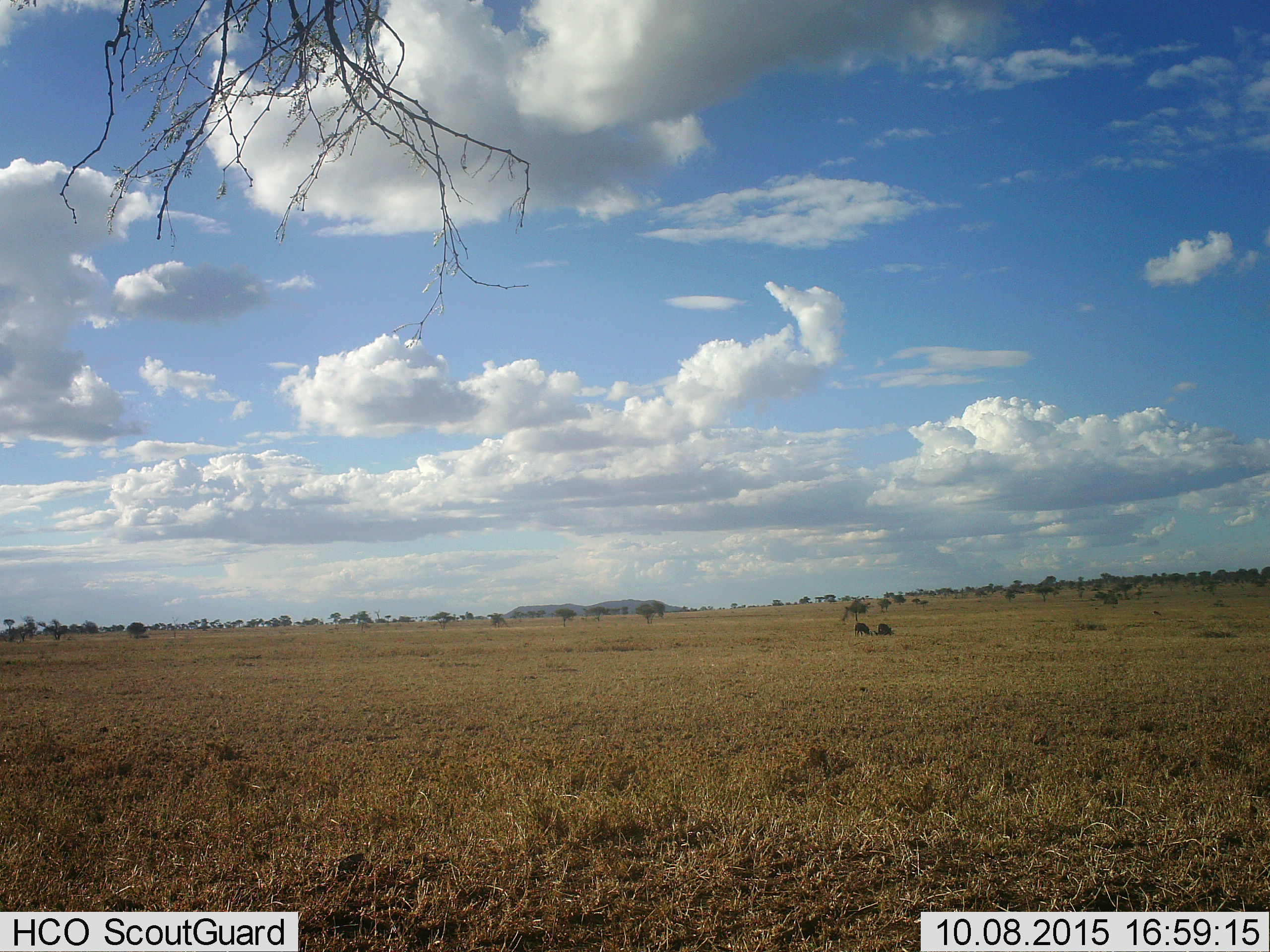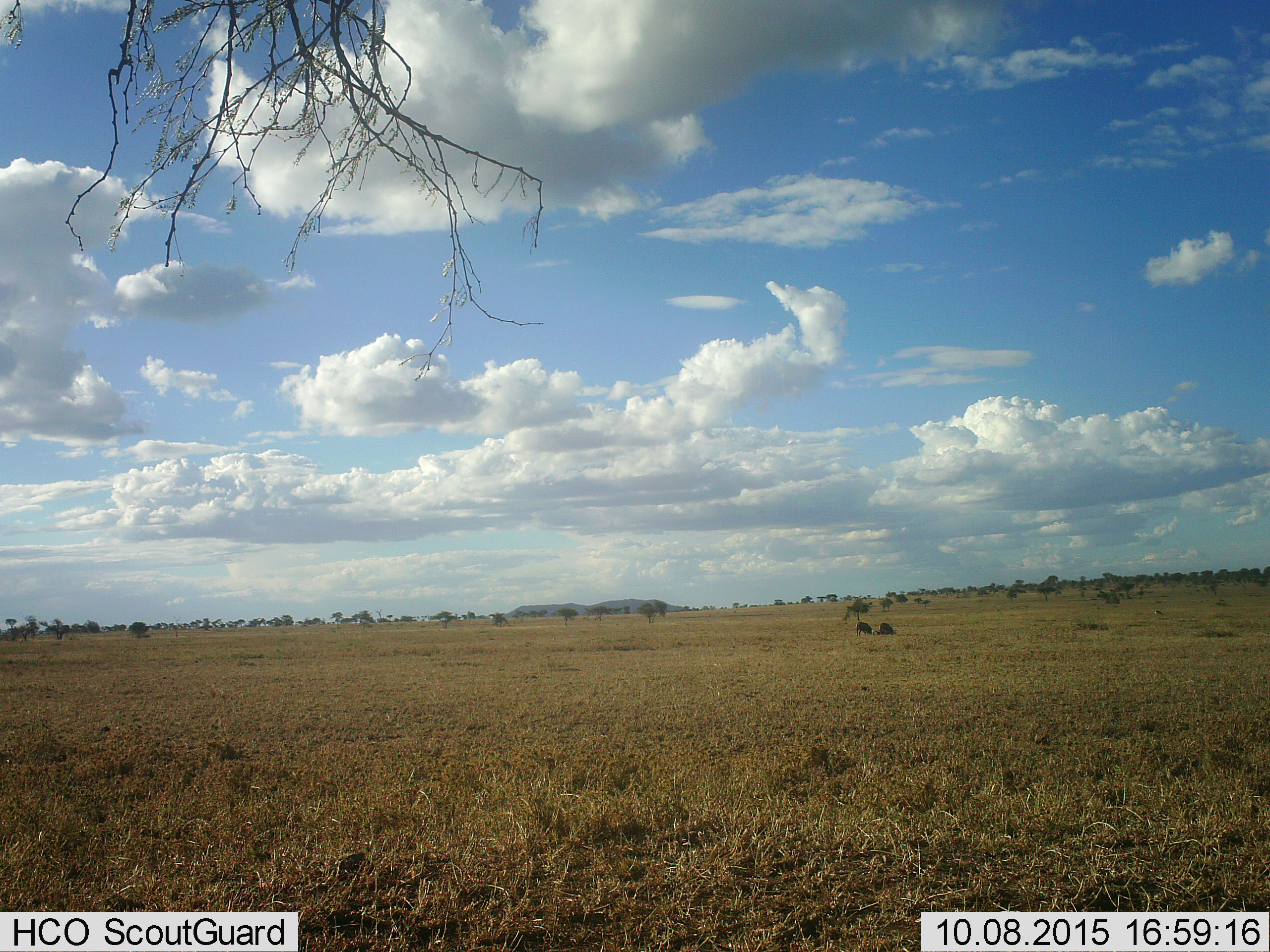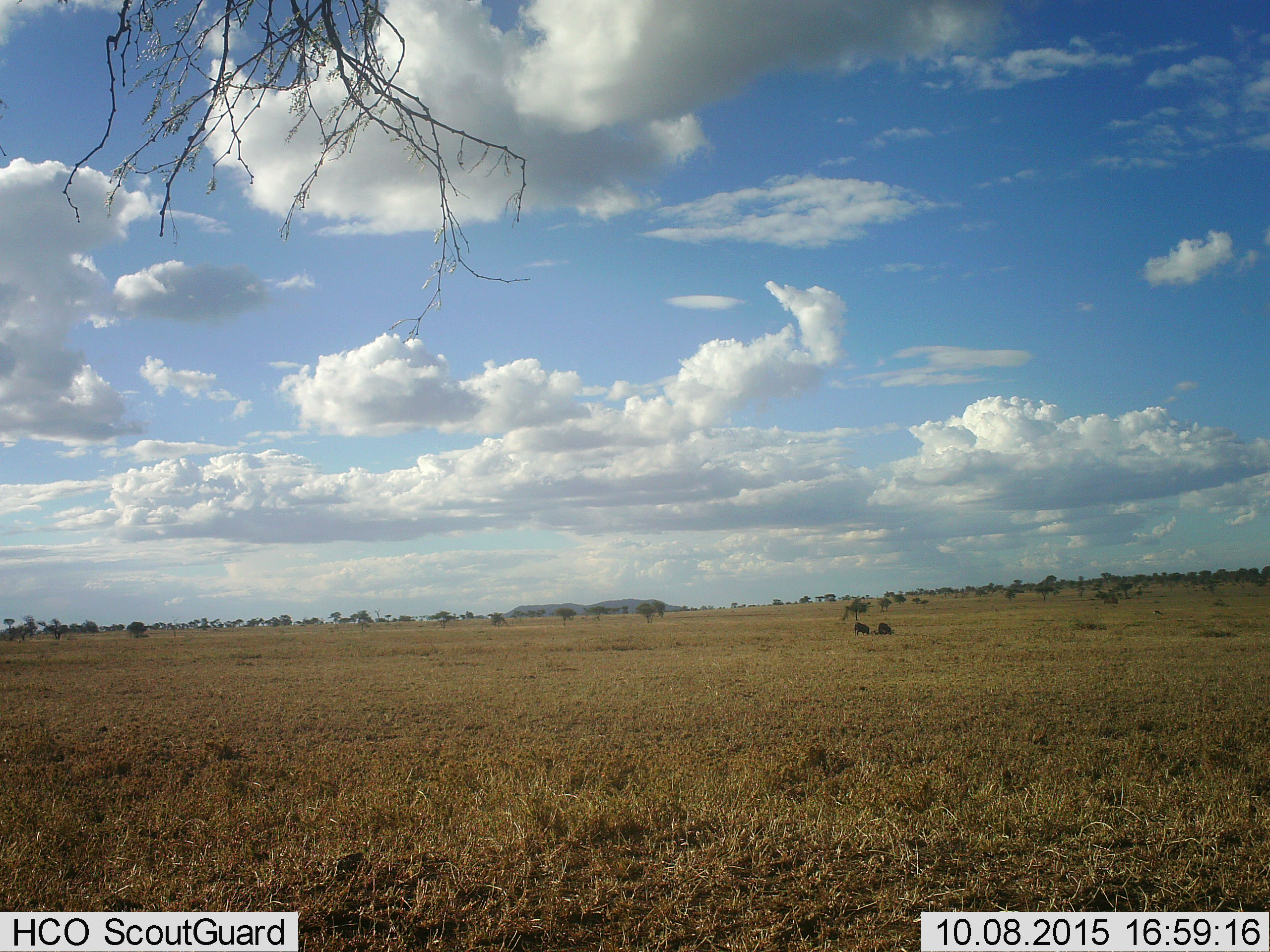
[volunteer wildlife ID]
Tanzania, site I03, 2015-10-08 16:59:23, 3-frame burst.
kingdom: Animalia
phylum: Chordata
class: Mammalia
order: Artiodactyla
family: Suidae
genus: Phacochoerus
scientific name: Phacochoerus africanus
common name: warthog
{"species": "warthog (Phacochoerus africanus)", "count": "2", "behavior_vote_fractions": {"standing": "33%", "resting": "0%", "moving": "0%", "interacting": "0%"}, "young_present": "33%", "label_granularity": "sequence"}